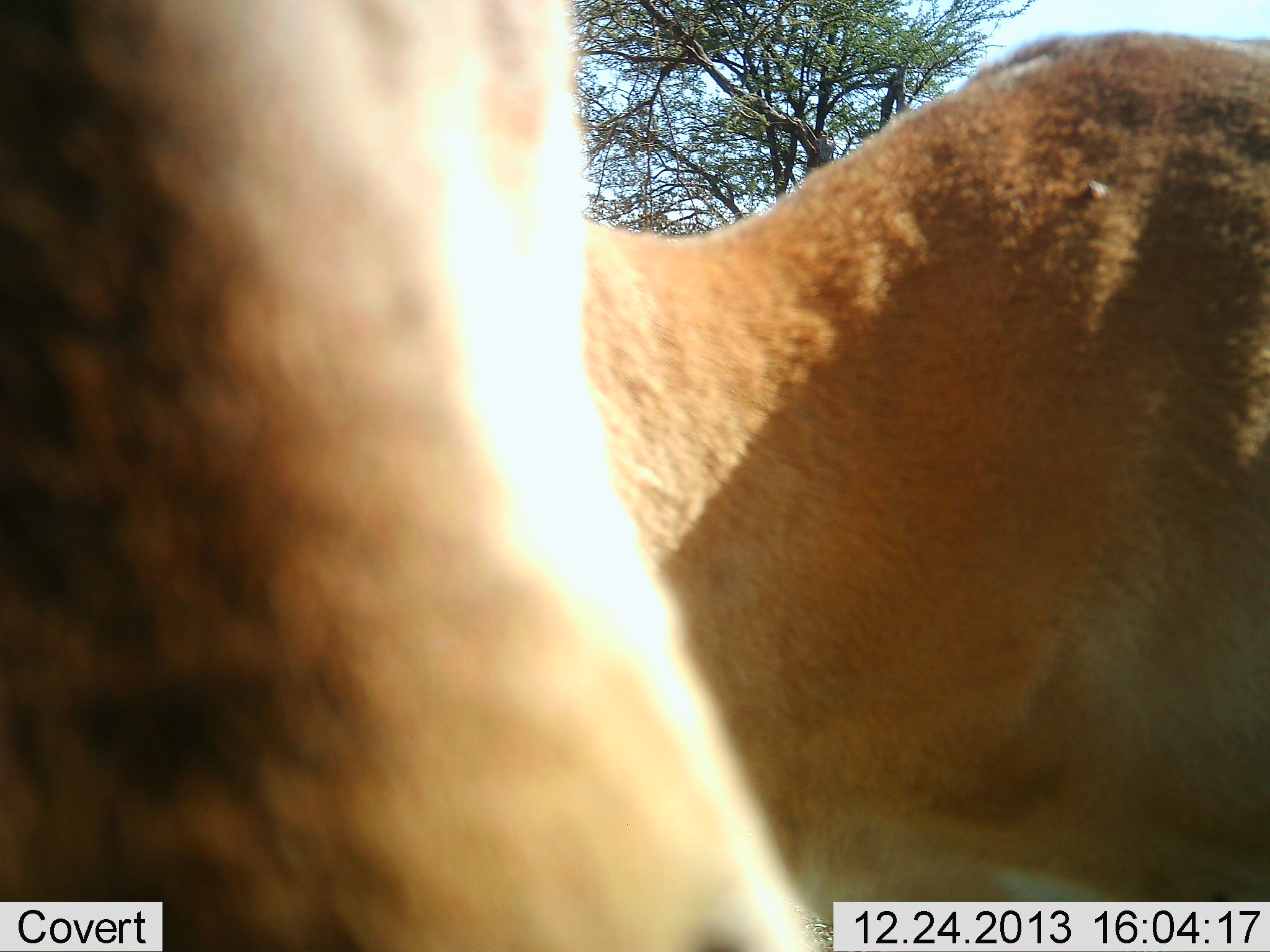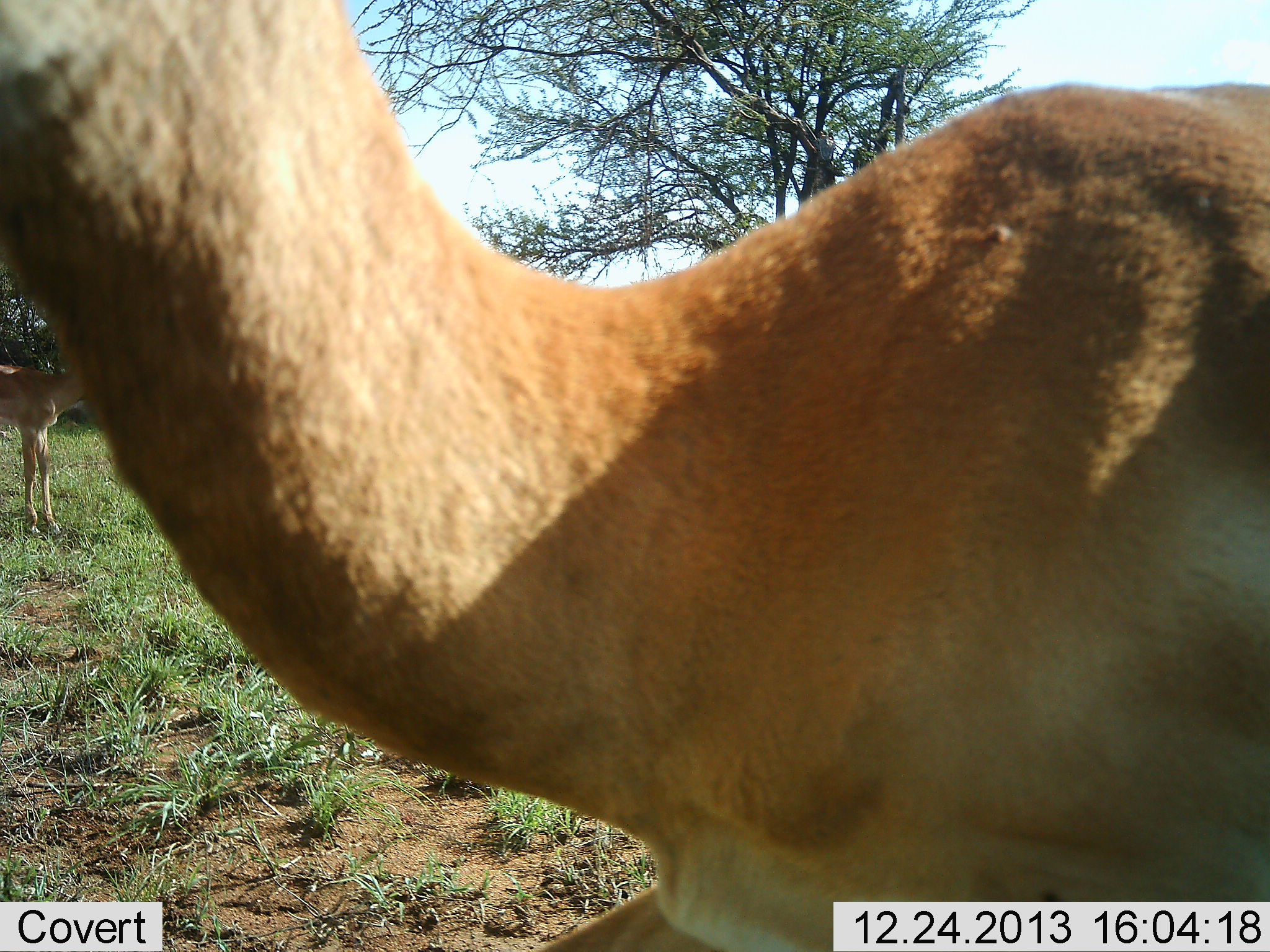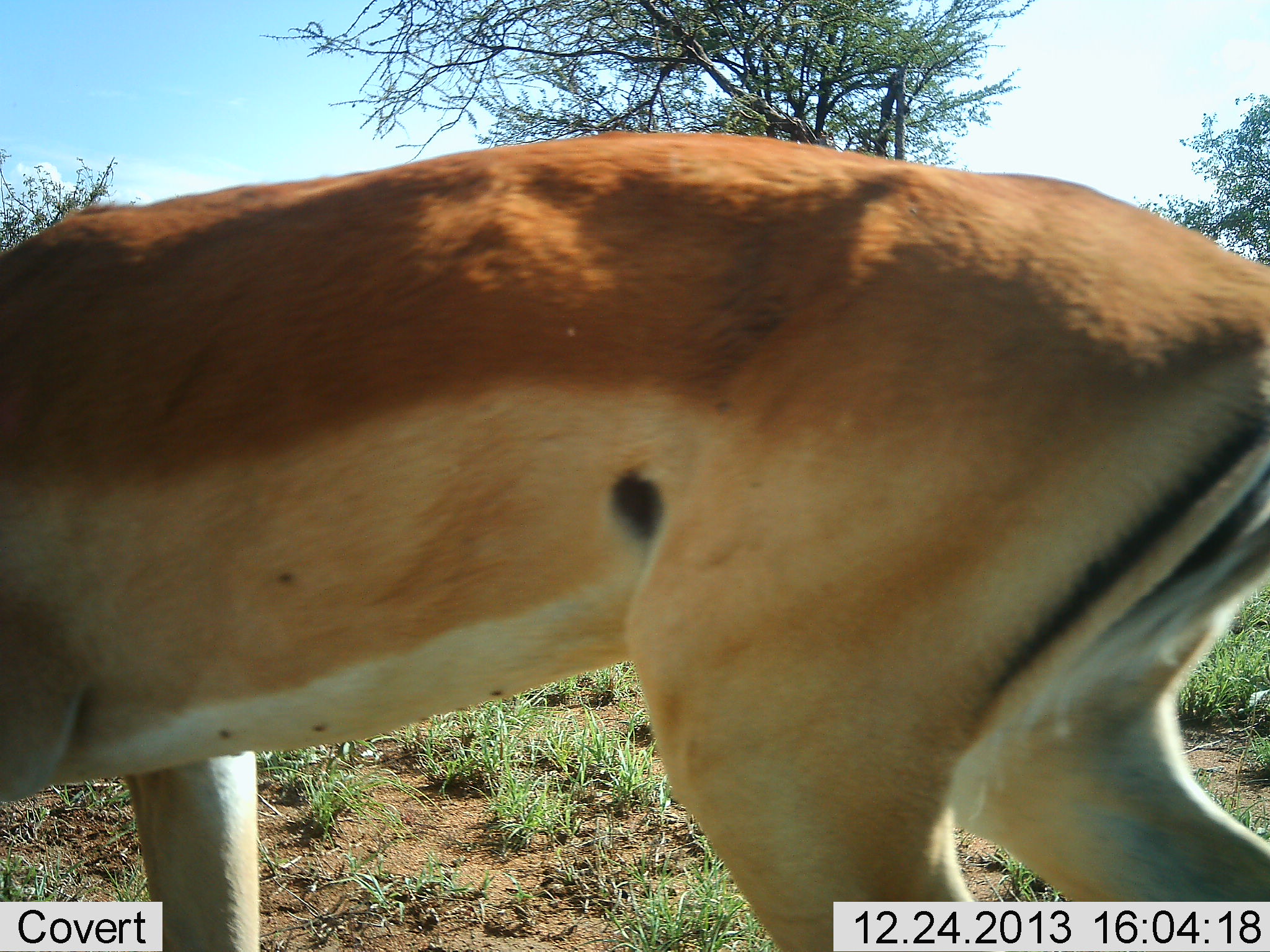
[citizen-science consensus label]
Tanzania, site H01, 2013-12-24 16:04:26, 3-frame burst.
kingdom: Animalia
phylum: Chordata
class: Mammalia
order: Artiodactyla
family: Bovidae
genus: Aepyceros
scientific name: Aepyceros melampus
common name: impala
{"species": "impala (Aepyceros melampus)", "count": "2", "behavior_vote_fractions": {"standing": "80%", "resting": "0%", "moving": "60%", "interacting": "0%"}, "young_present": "10%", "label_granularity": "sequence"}